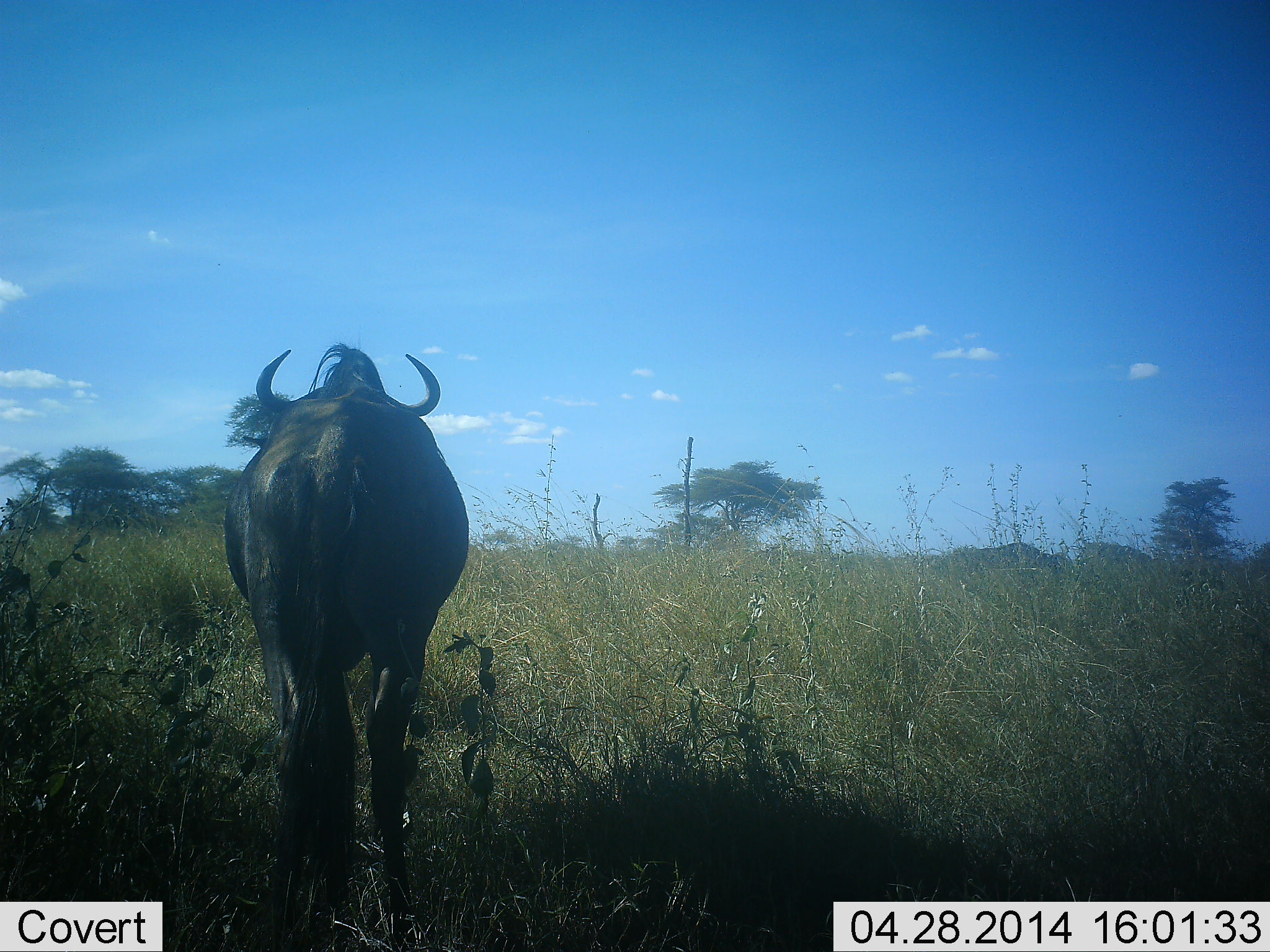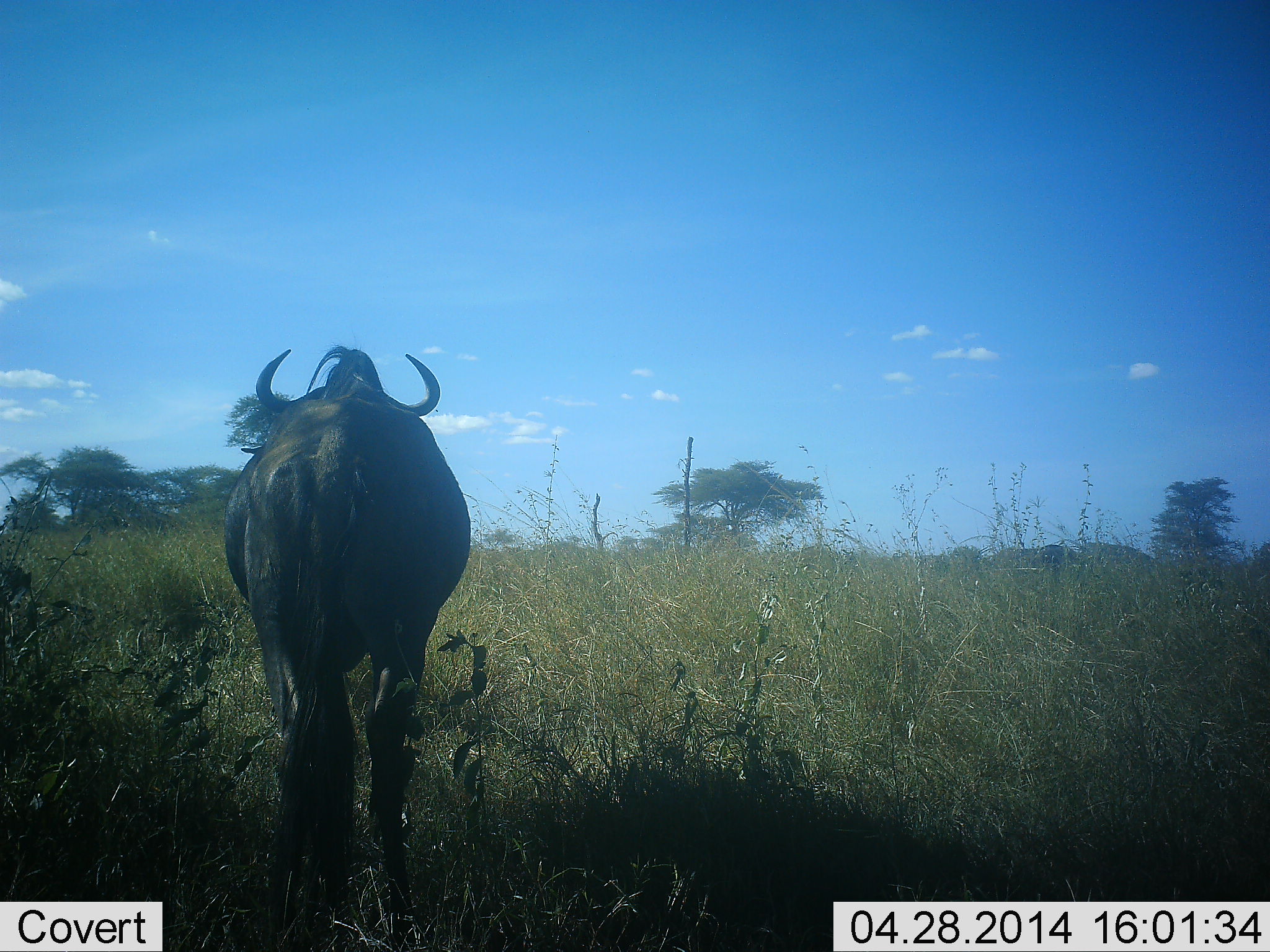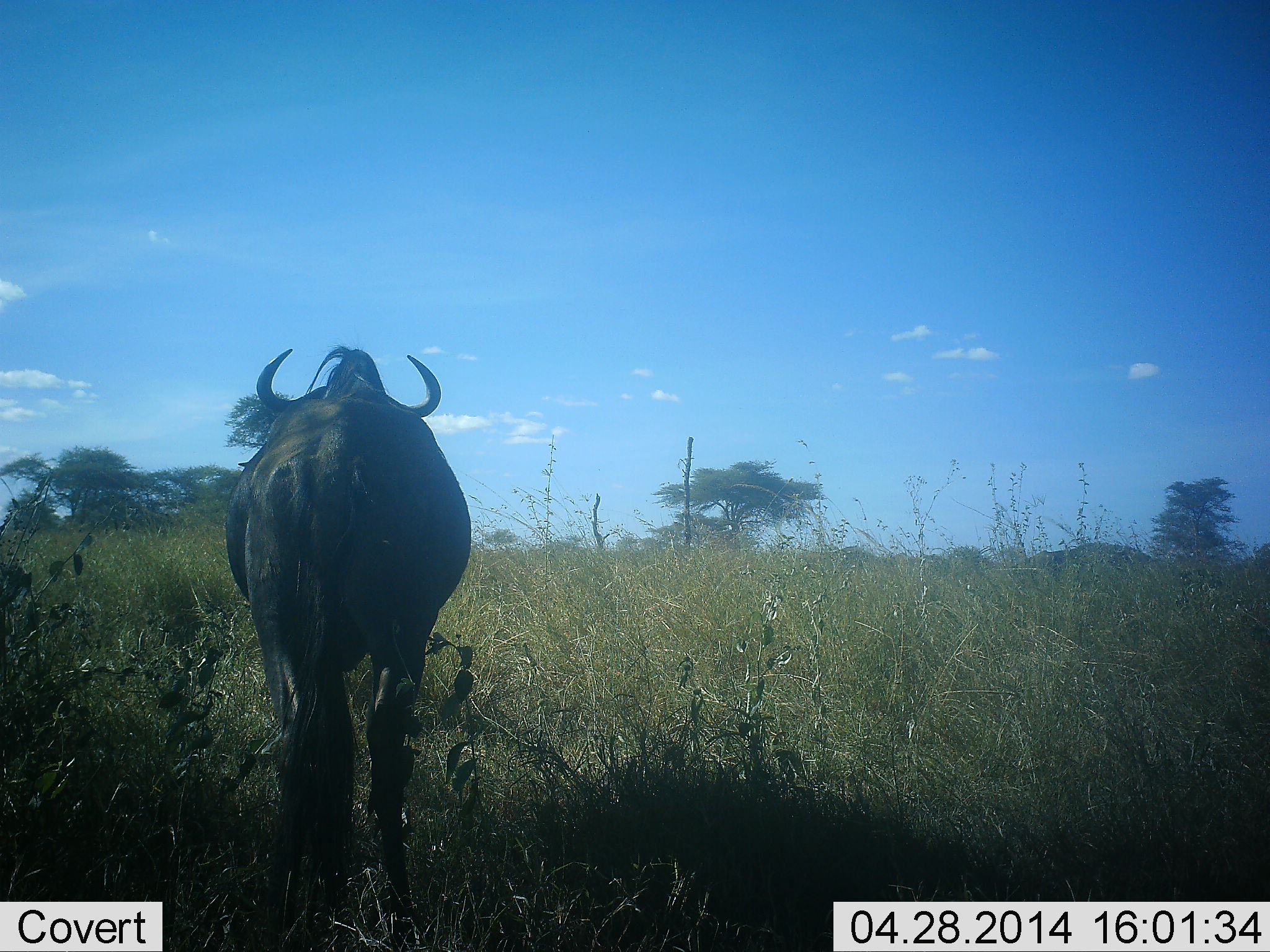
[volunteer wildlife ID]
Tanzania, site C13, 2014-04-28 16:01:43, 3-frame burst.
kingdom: Animalia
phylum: Chordata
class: Mammalia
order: Artiodactyla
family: Bovidae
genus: Connochaetes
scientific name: Connochaetes taurinus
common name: blue wildebeest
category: wildebeest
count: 1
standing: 100%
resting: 0%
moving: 30%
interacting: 0%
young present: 0%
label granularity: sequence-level